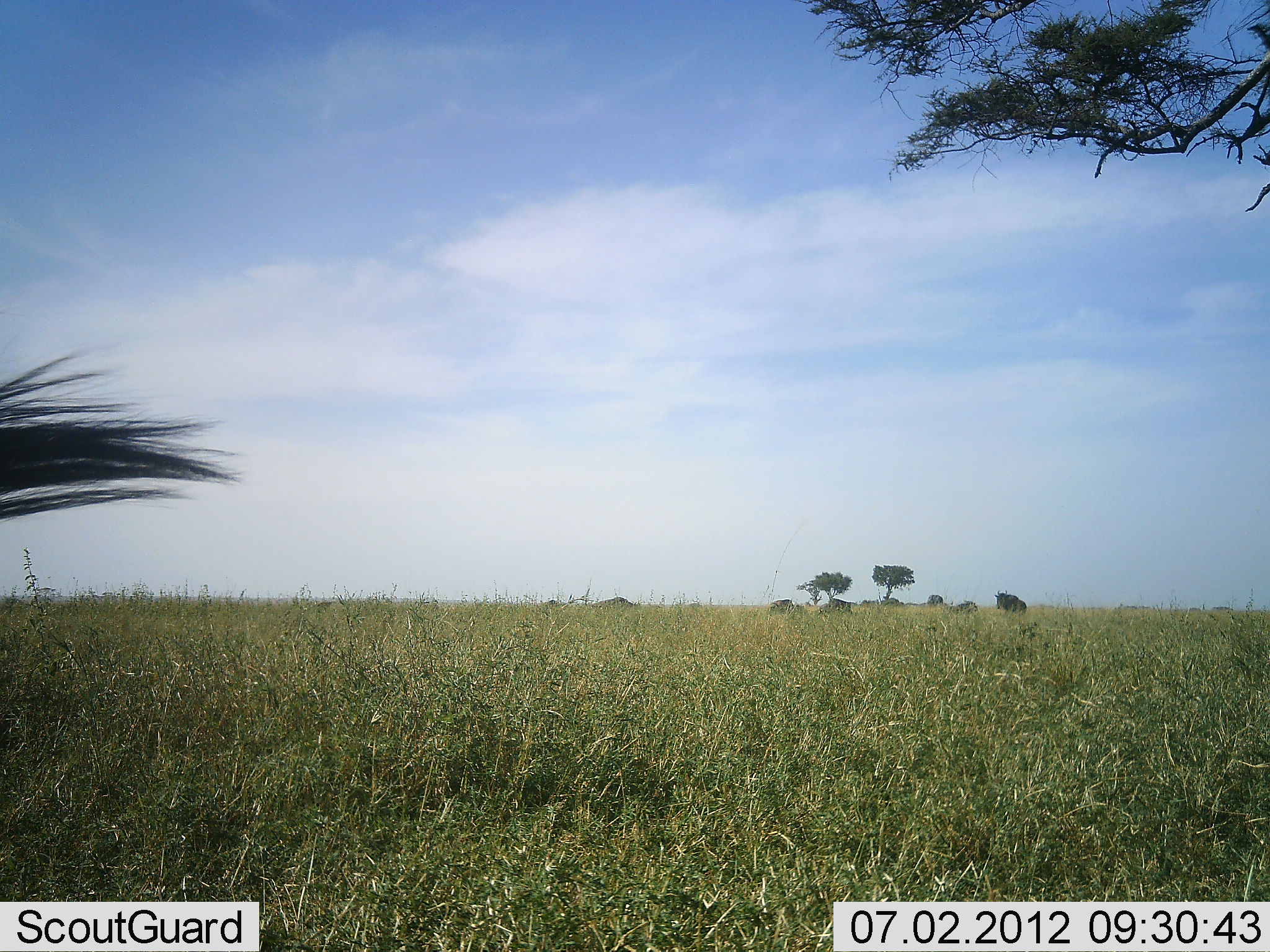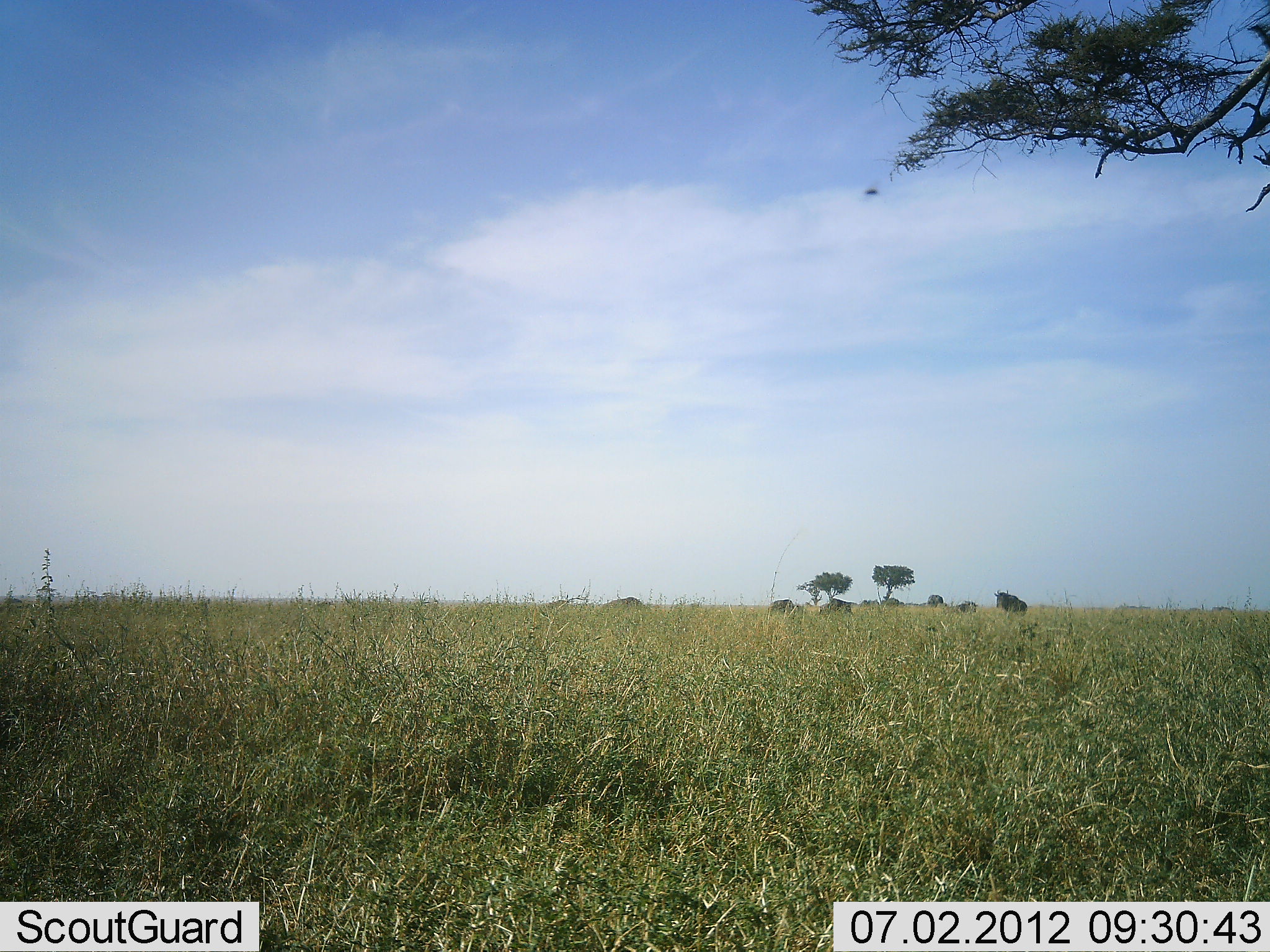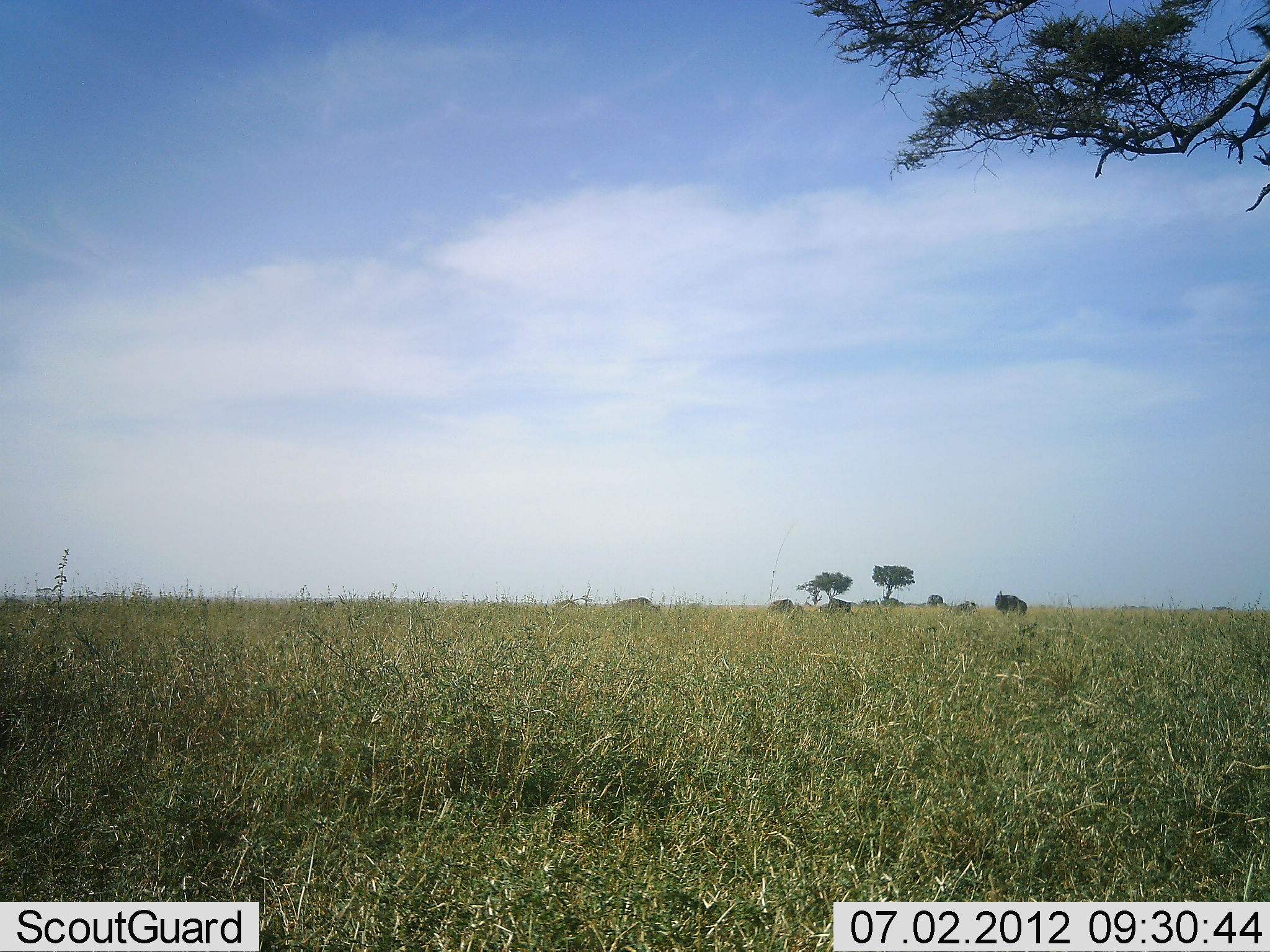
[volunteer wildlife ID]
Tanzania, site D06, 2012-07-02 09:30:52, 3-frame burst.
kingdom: Animalia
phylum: Chordata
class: Mammalia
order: Artiodactyla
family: Bovidae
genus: Connochaetes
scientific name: Connochaetes taurinus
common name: blue wildebeest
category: wildebeest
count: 5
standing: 67%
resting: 0%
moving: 56%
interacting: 0%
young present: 0%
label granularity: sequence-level